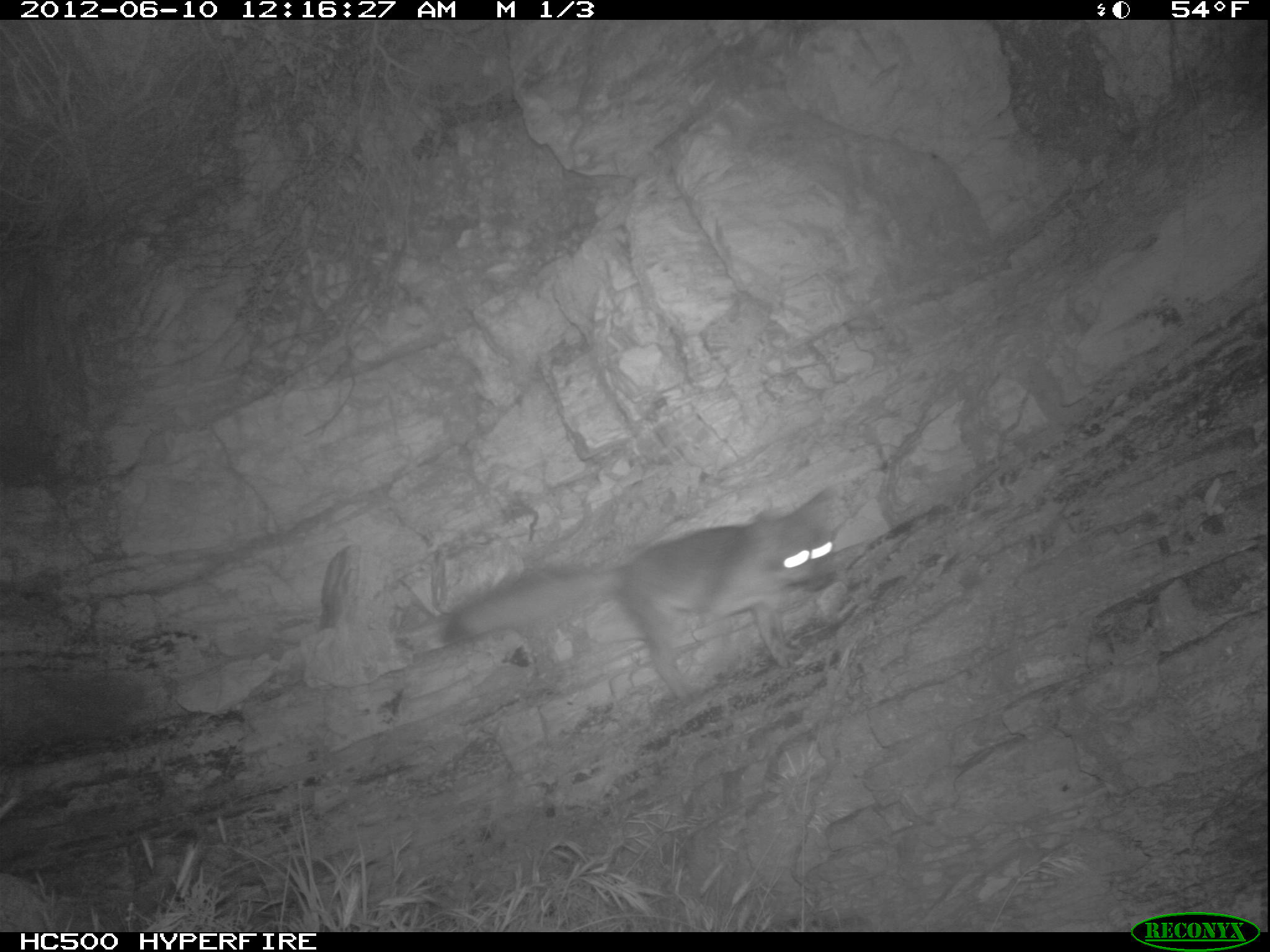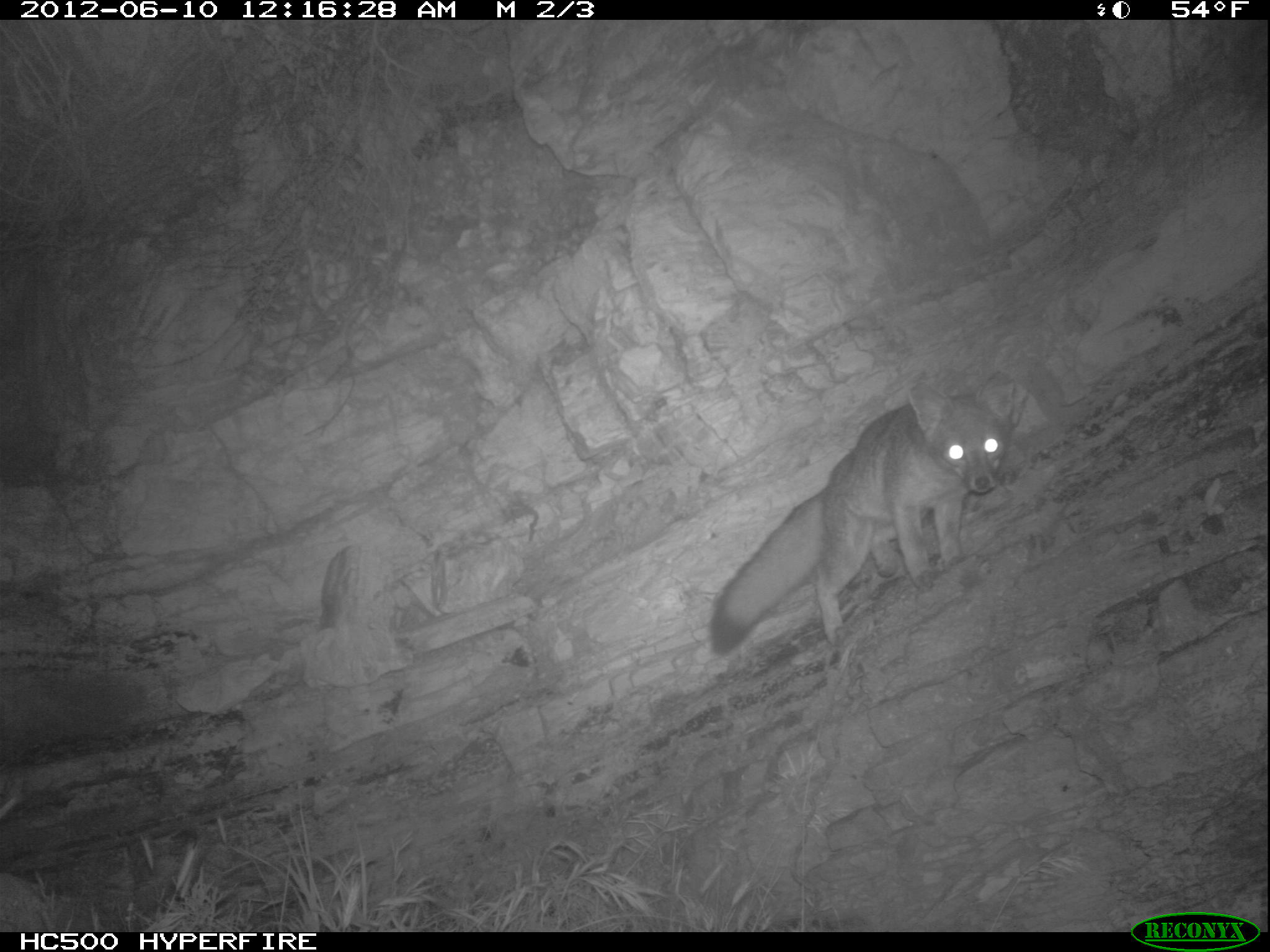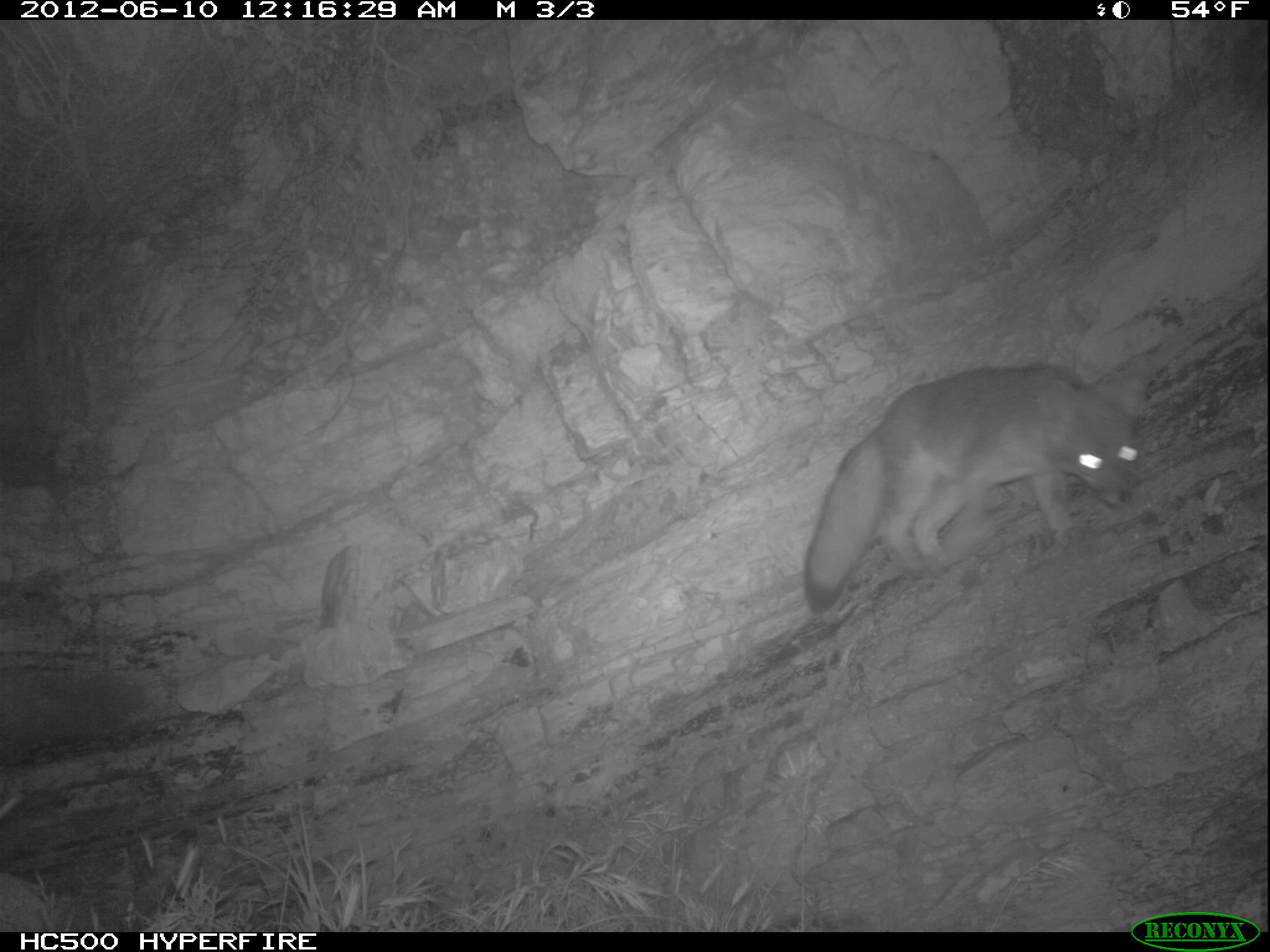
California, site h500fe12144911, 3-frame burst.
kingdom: Animalia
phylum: Chordata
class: Mammalia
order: Carnivora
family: Canidae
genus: Urocyon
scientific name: Urocyon littoralis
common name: island fox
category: fox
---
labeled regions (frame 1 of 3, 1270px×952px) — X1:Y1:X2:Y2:
fox: 438:506:834:708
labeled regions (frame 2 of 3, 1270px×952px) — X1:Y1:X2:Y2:
fox: 709:372:1026:656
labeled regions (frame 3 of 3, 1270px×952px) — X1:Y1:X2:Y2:
fox: 802:364:1143:613